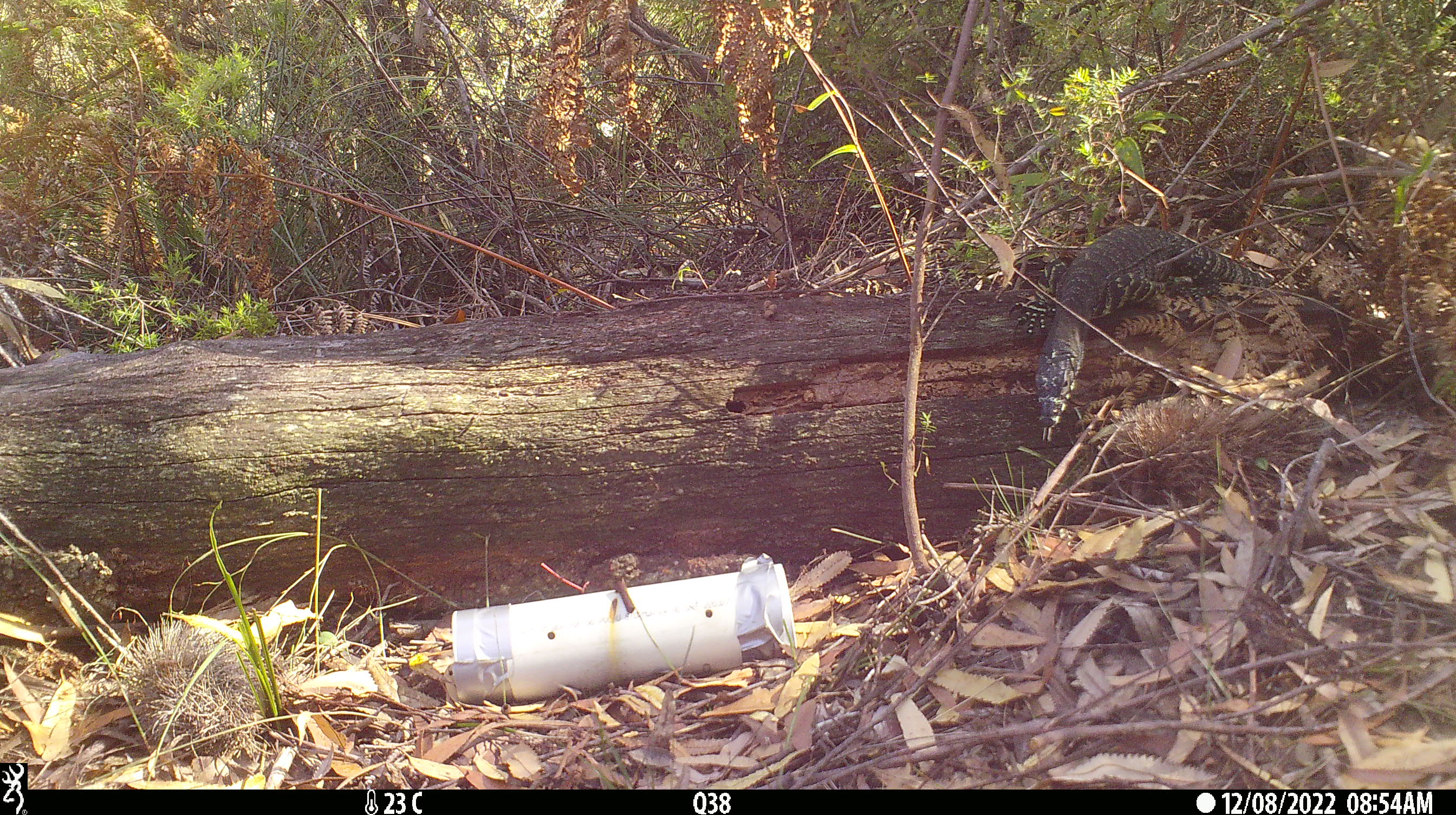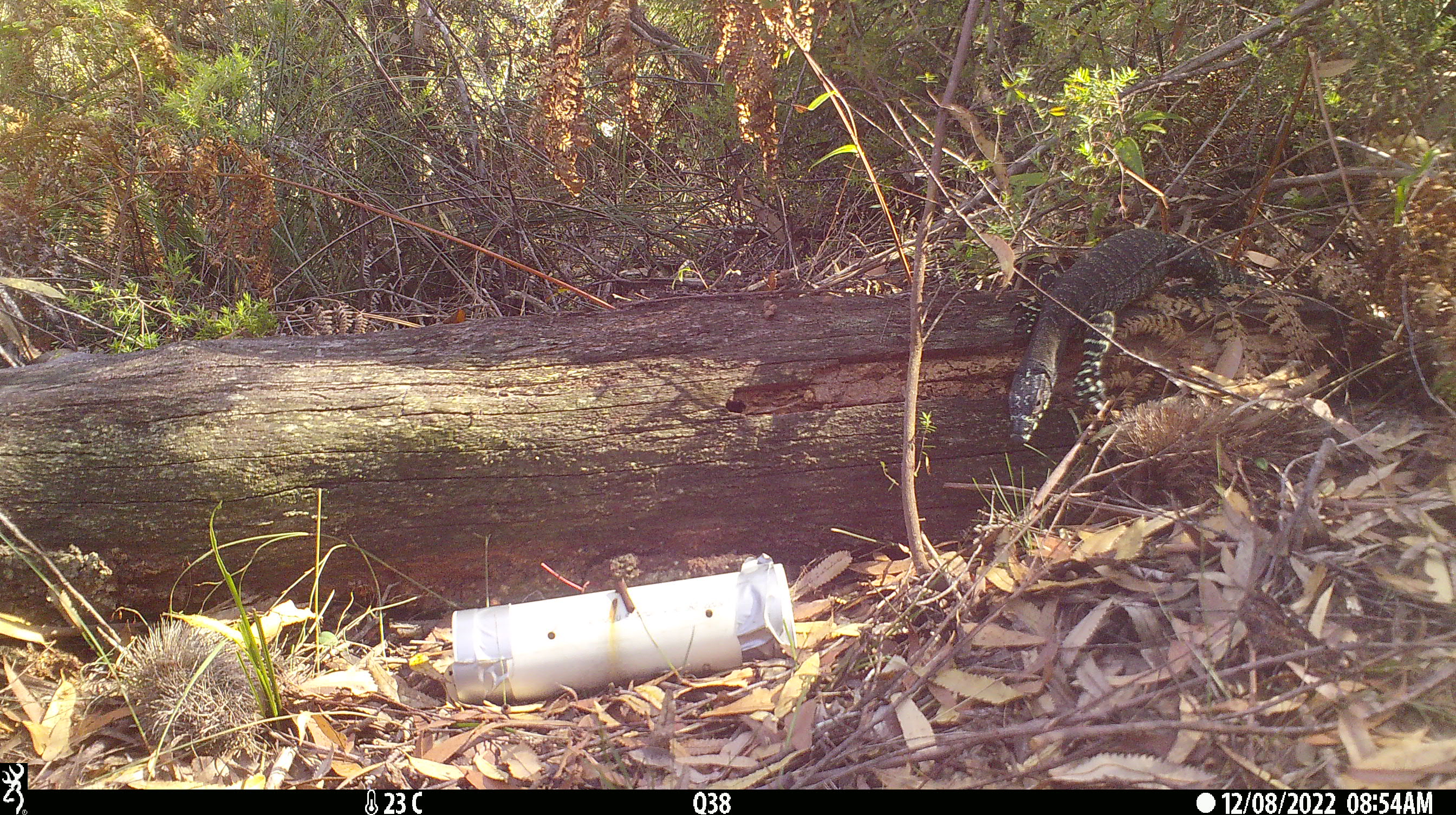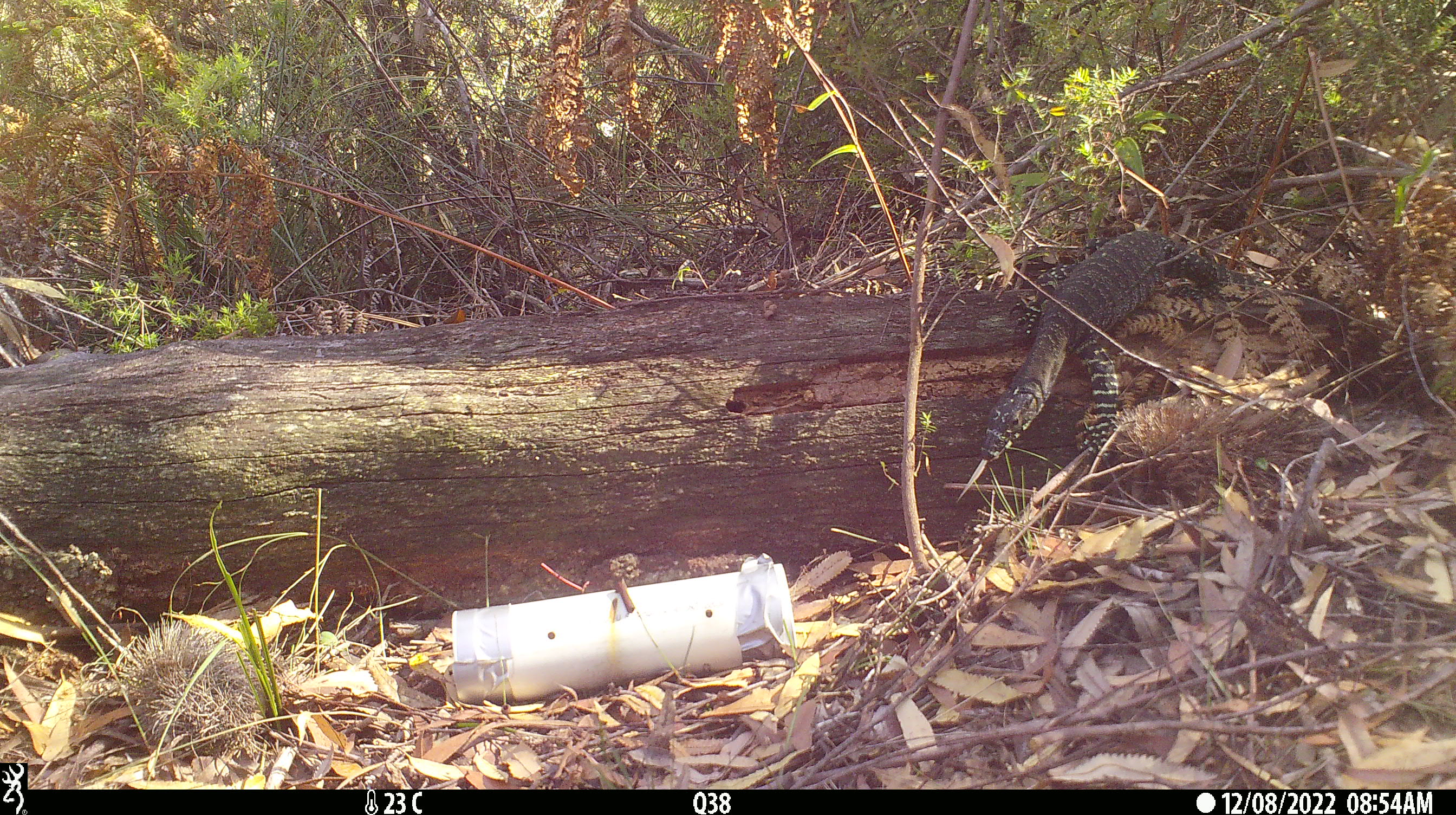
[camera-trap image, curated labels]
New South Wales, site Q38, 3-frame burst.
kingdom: Animalia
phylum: Chordata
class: Reptilia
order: Squamata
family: Varanidae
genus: Varanus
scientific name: Varanus varius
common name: lace monitor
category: goanna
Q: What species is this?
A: Goanna (lace monitor) (Varanus varius).